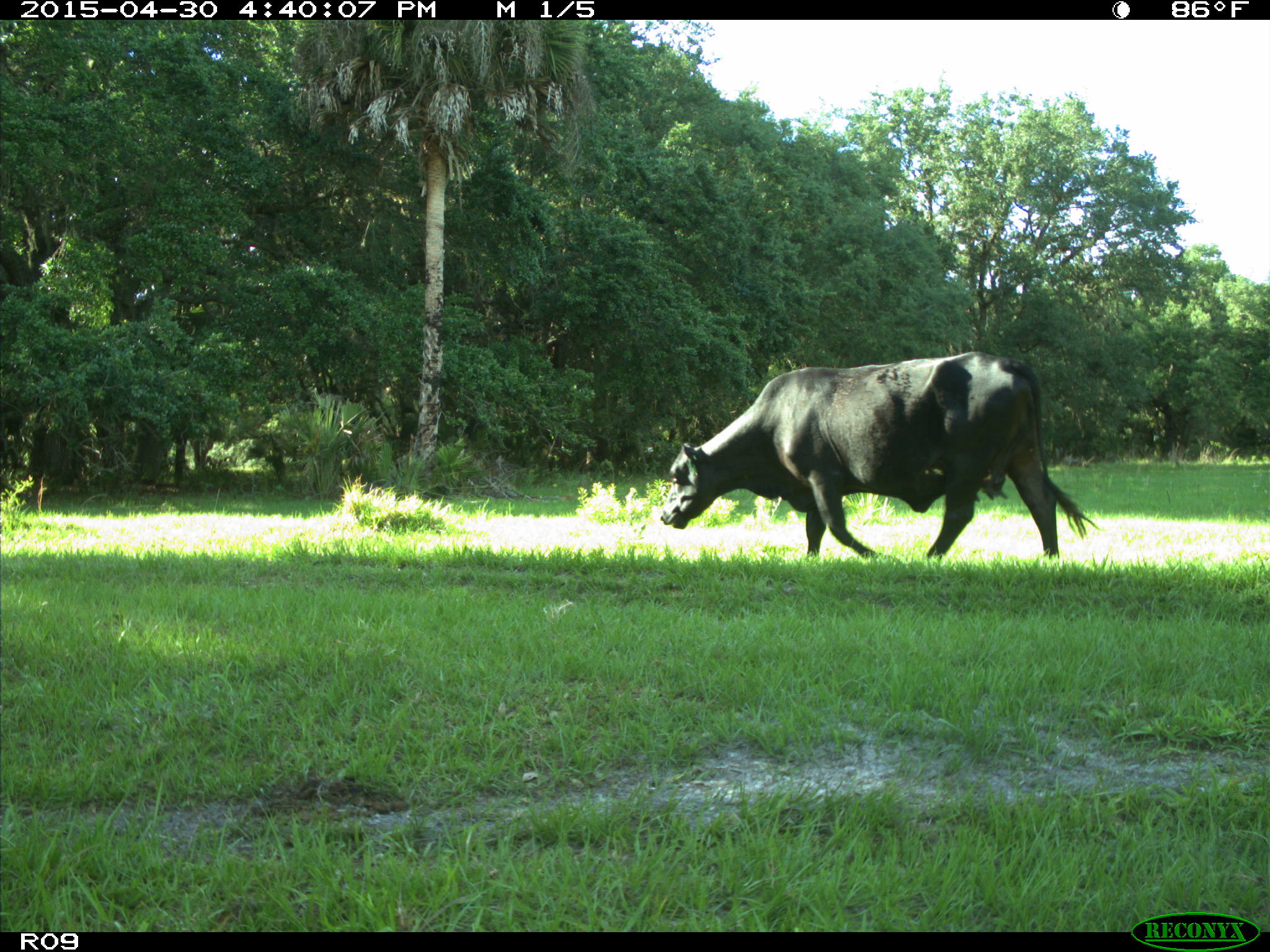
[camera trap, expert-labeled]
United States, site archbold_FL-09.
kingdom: Animalia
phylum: Chordata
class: Mammalia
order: Artiodactyla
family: Bovidae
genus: Bos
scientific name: Bos taurus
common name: domestic cow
Bos taurus (domestic cow).